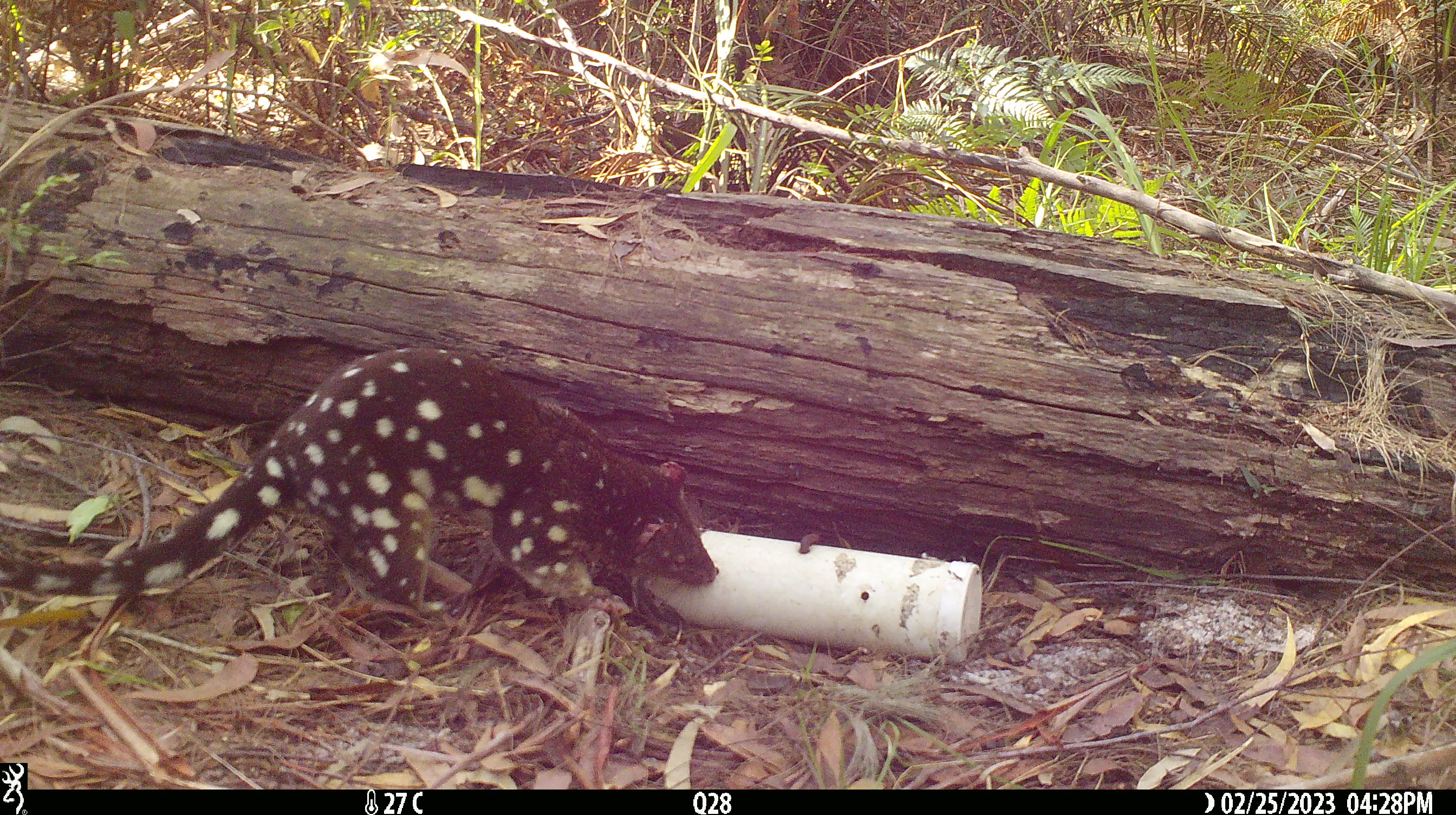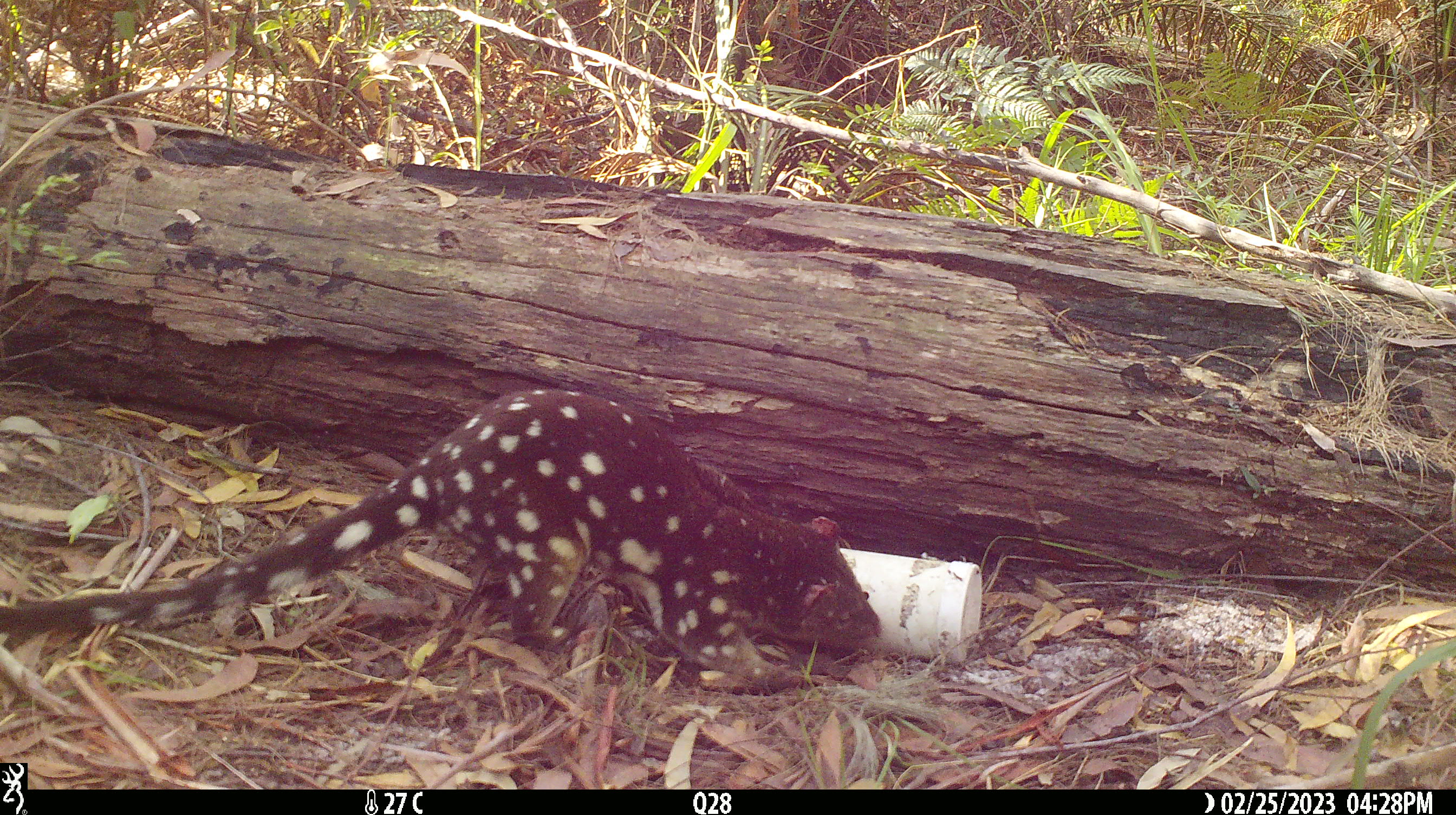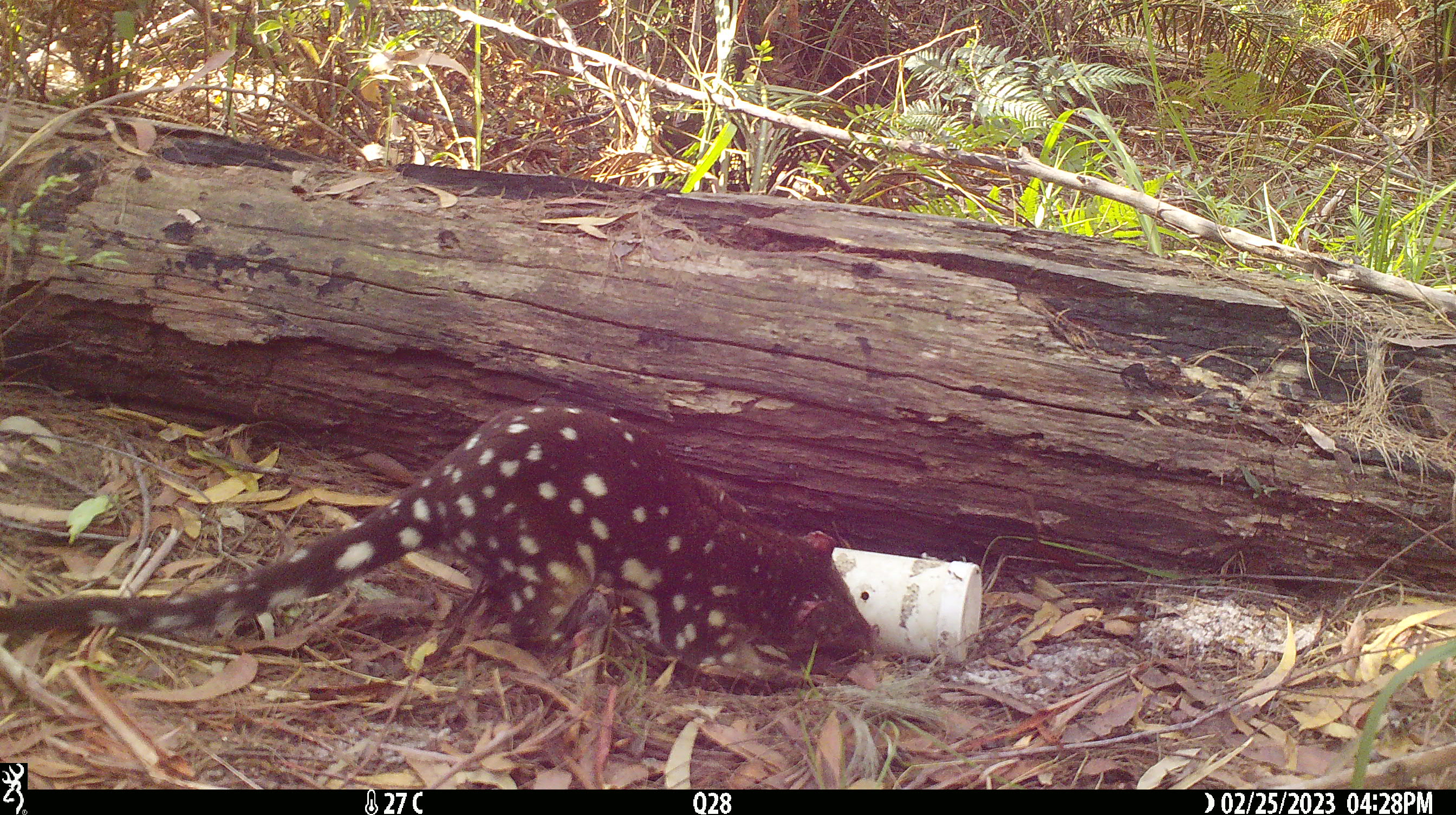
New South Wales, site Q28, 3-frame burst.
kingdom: Animalia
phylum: Chordata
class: Mammalia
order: Dasyuromorphia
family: Dasyuridae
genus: Dasyurus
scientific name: Dasyurus maculatus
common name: spotted-tailed quoll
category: quoll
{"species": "quoll (spotted-tailed quoll) (Dasyurus maculatus)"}